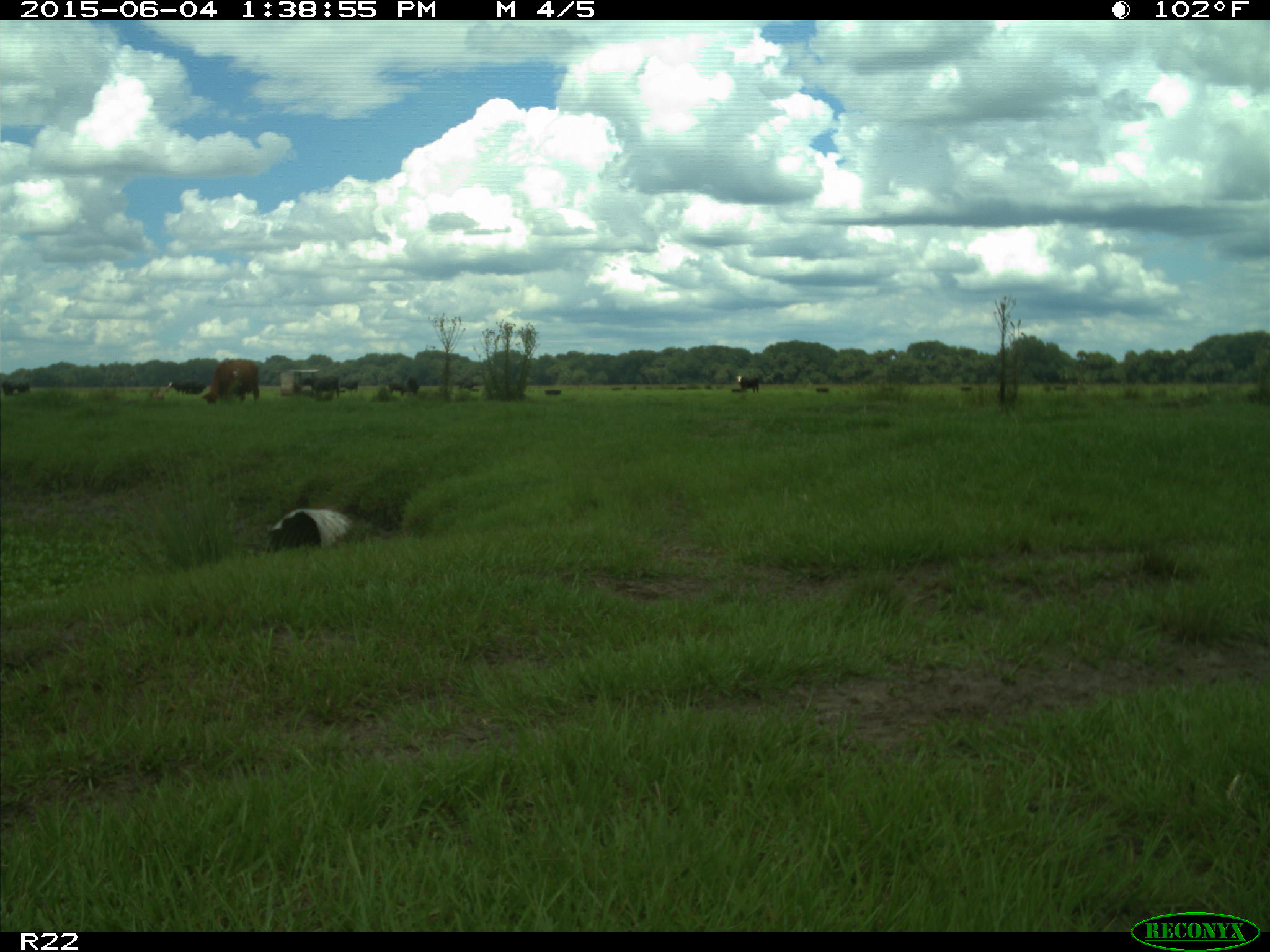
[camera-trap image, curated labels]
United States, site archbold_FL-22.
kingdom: Animalia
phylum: Chordata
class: Mammalia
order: Artiodactyla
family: Bovidae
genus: Bos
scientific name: Bos taurus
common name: domestic cow